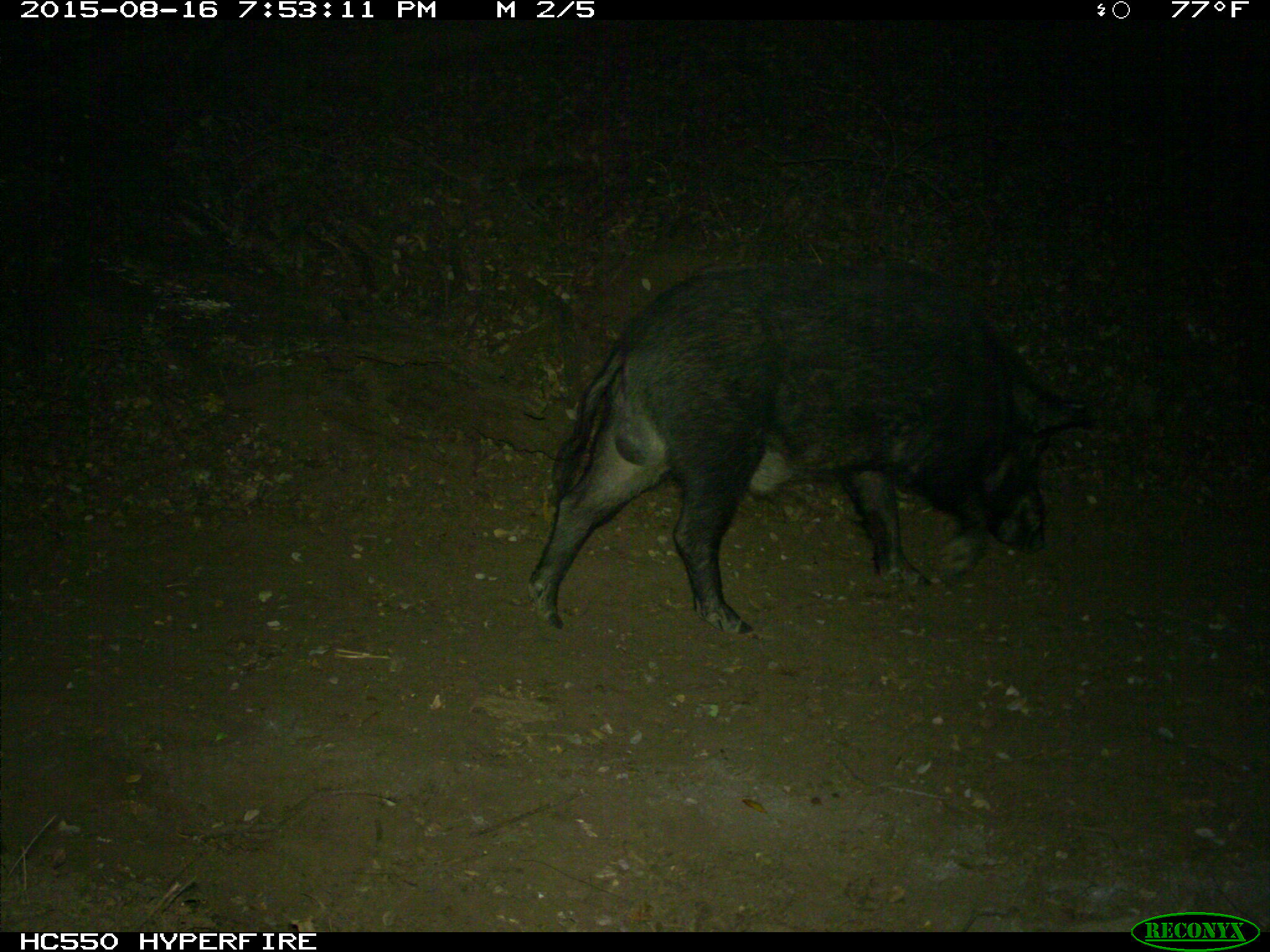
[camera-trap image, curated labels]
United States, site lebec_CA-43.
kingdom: Animalia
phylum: Chordata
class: Mammalia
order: Artiodactyla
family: Suidae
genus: Sus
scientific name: Sus scrofa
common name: wild boar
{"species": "Sus scrofa (wild boar)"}